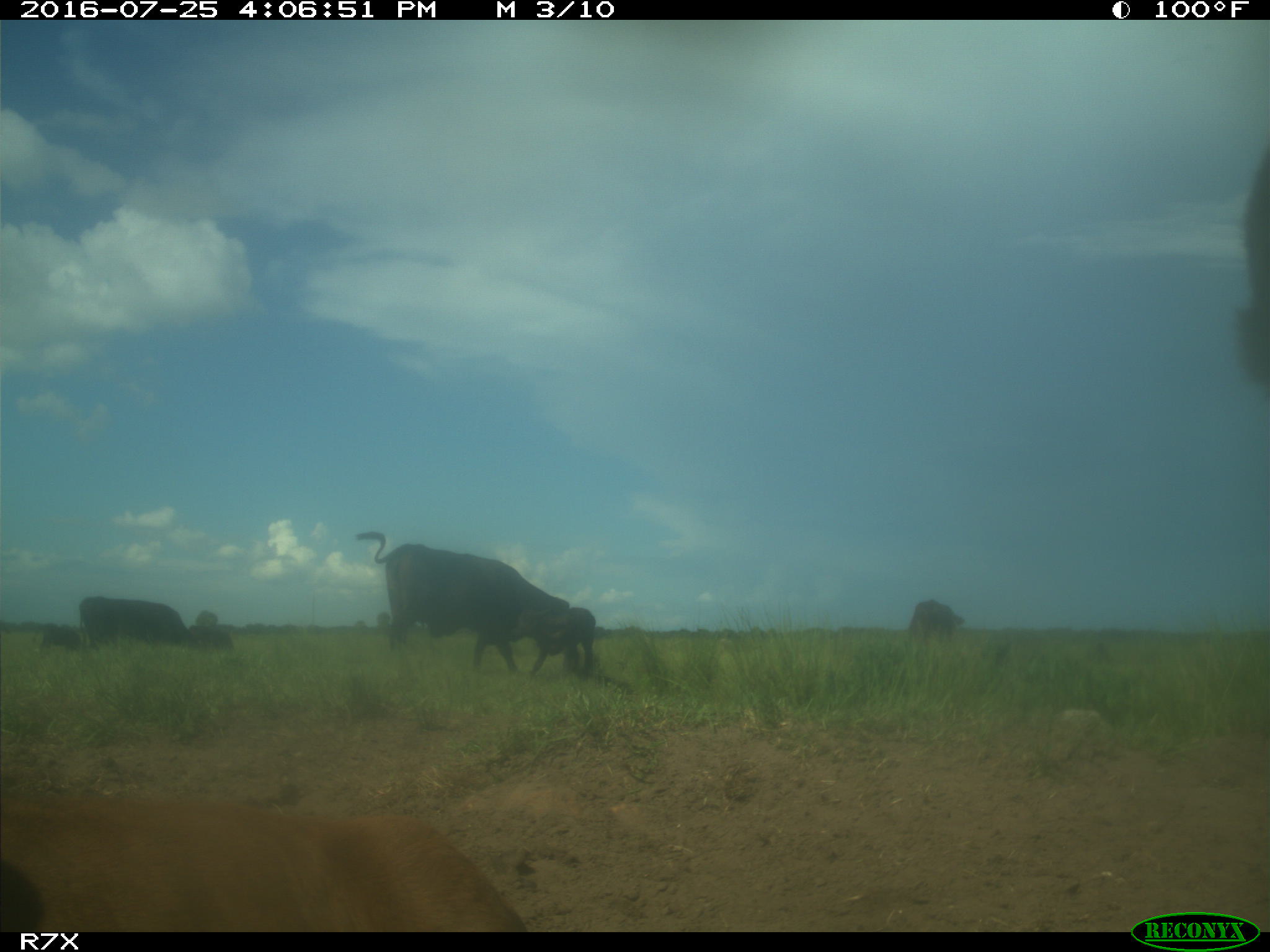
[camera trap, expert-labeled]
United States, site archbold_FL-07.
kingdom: Animalia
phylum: Chordata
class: Mammalia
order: Artiodactyla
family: Bovidae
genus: Bos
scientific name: Bos taurus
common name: domestic cow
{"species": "Bos taurus (domestic cow)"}